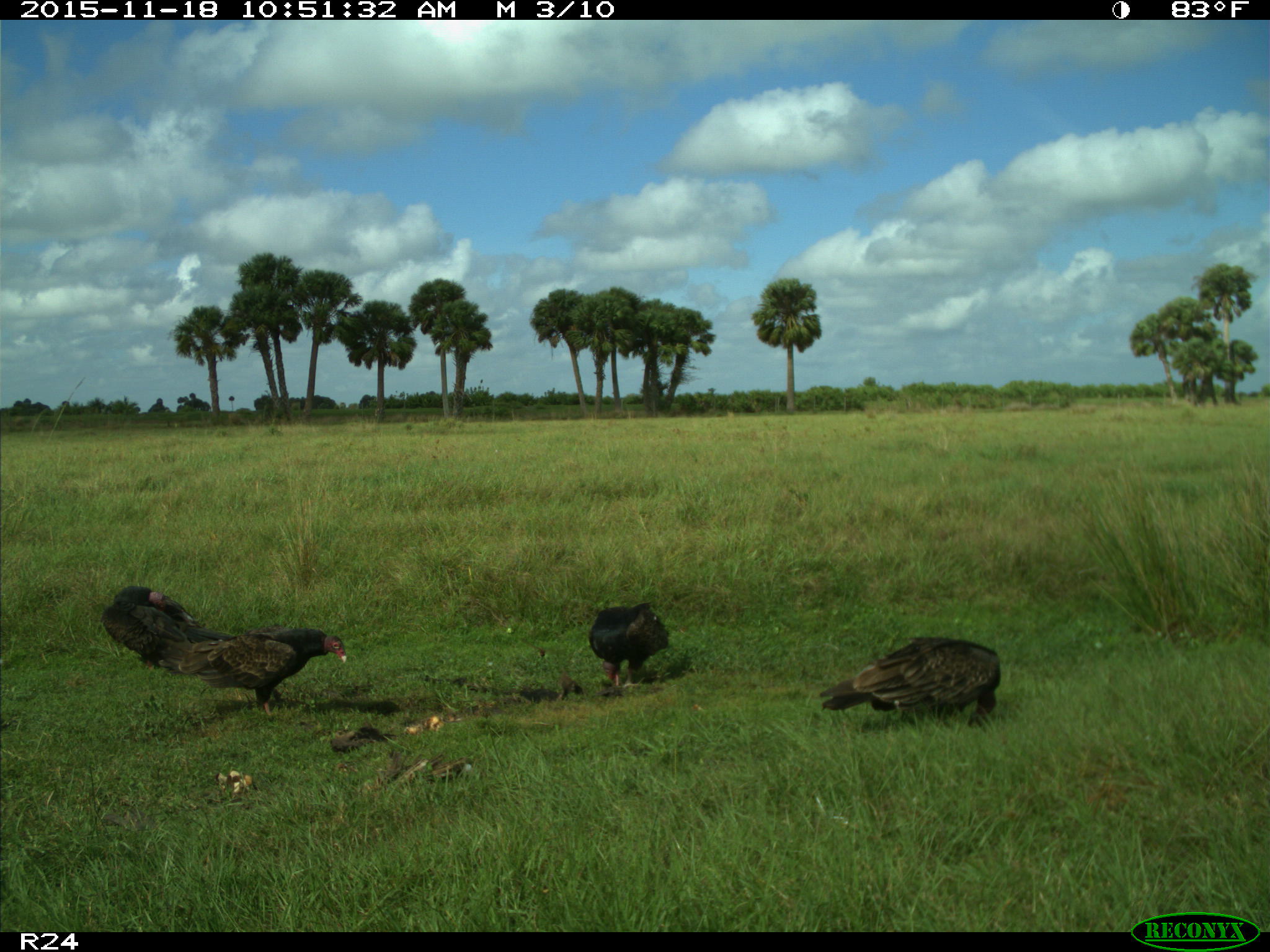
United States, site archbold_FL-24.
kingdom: Animalia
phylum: Chordata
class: Aves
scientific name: Aves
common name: birds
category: unidentified bird